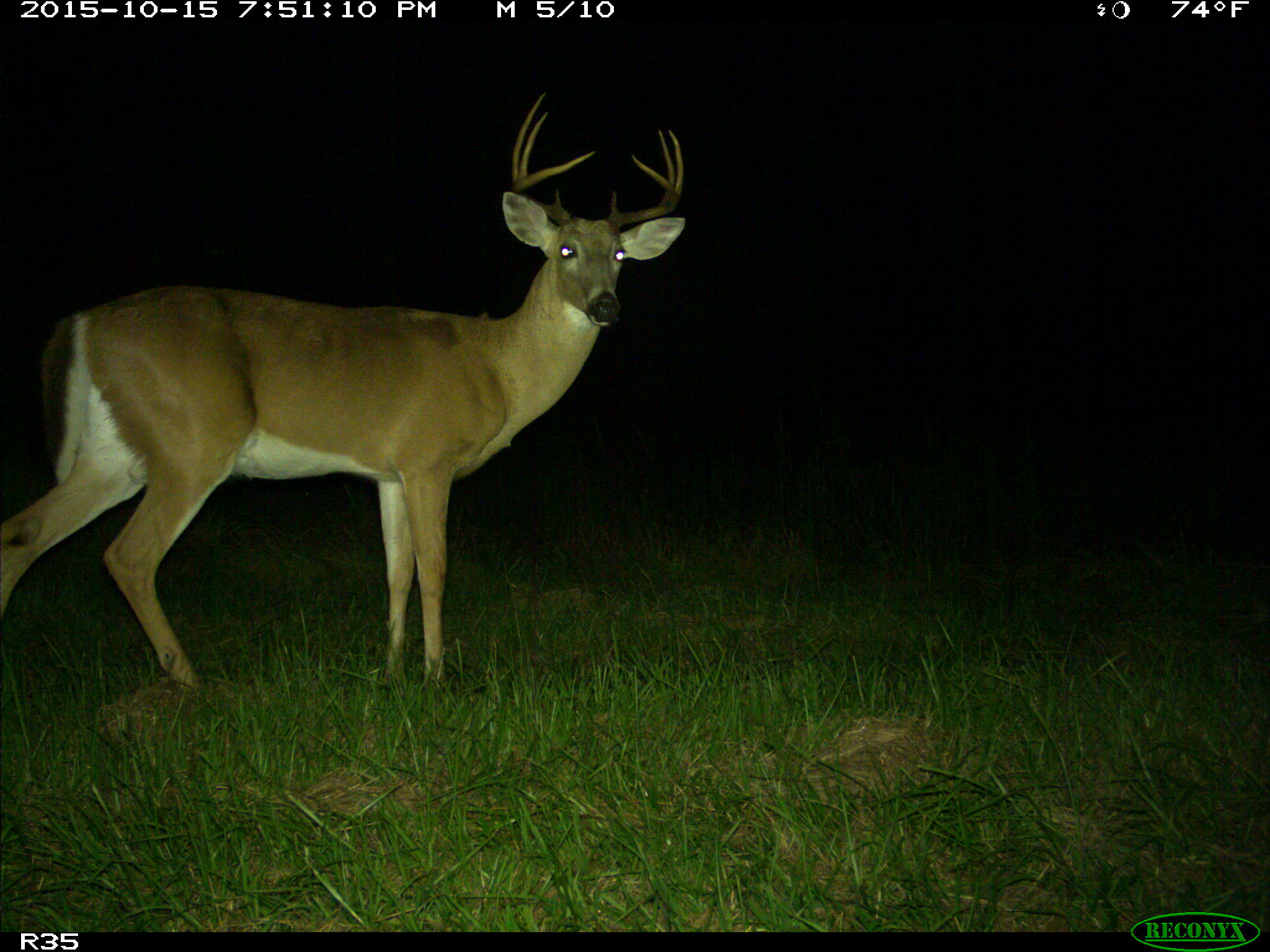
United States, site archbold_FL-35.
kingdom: Animalia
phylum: Chordata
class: Mammalia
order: Artiodactyla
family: Cervidae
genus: Odocoileus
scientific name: Odocoileus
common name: deer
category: unidentified deer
Unidentified deer (deer) (Odocoileus).